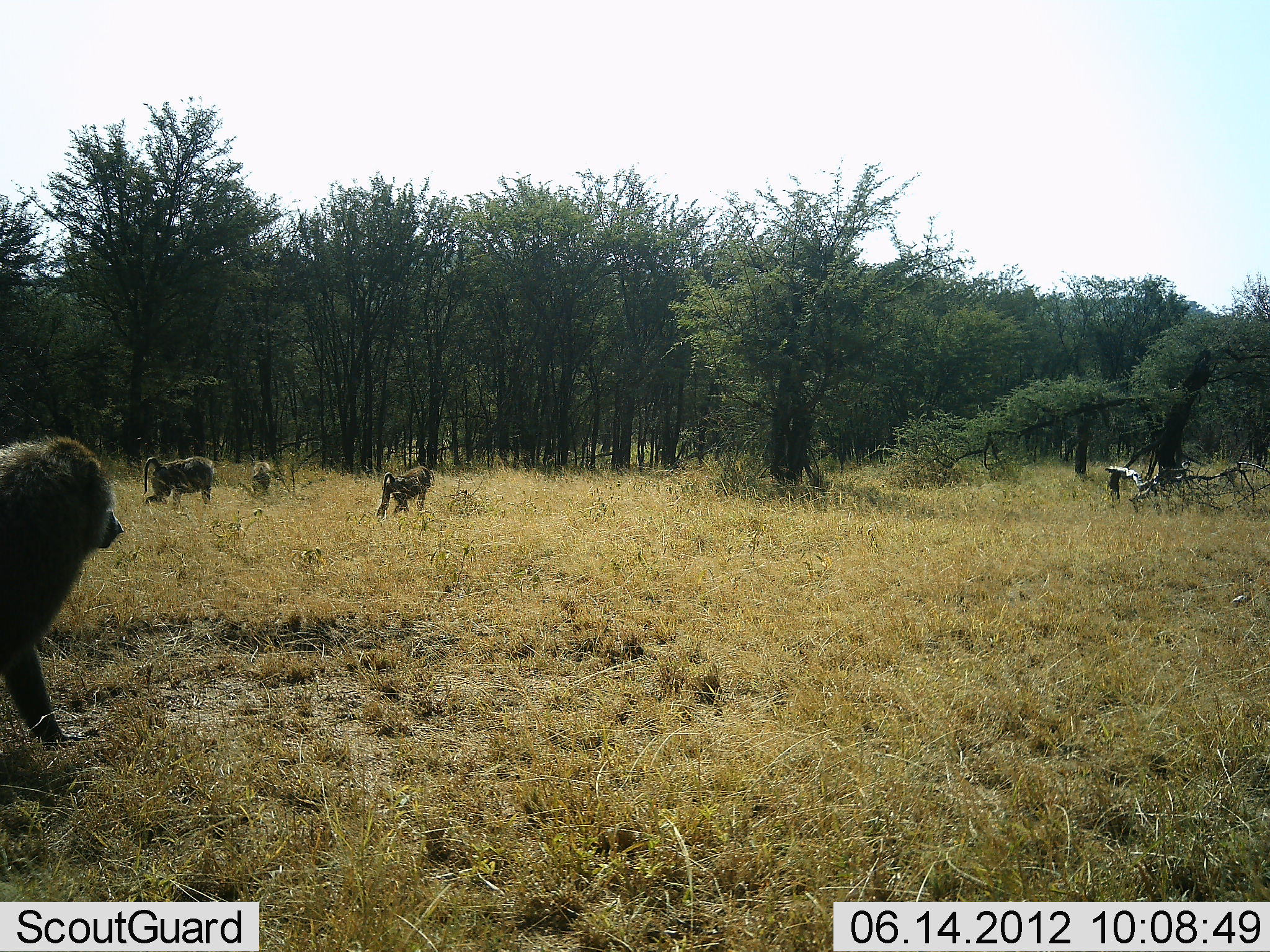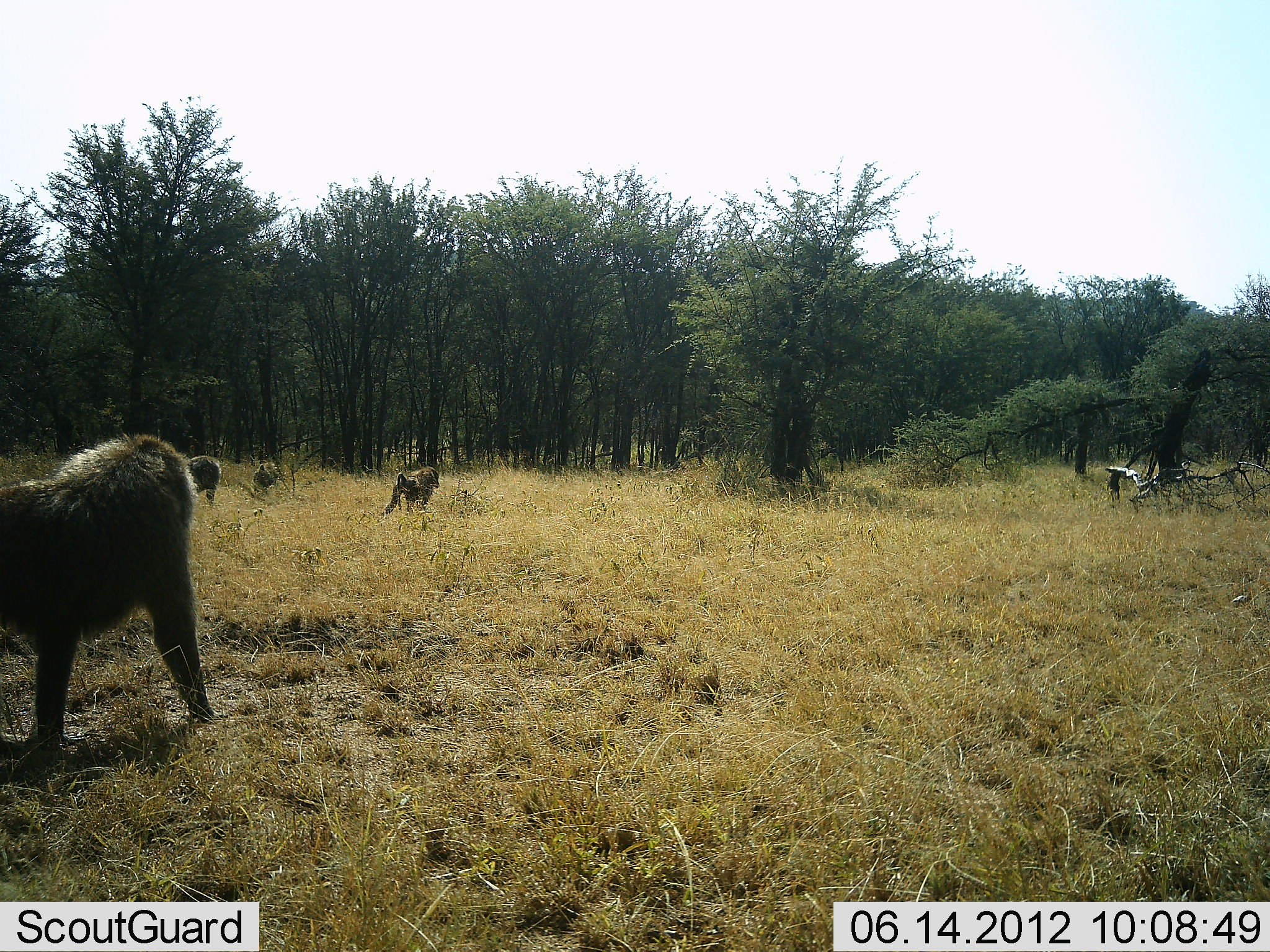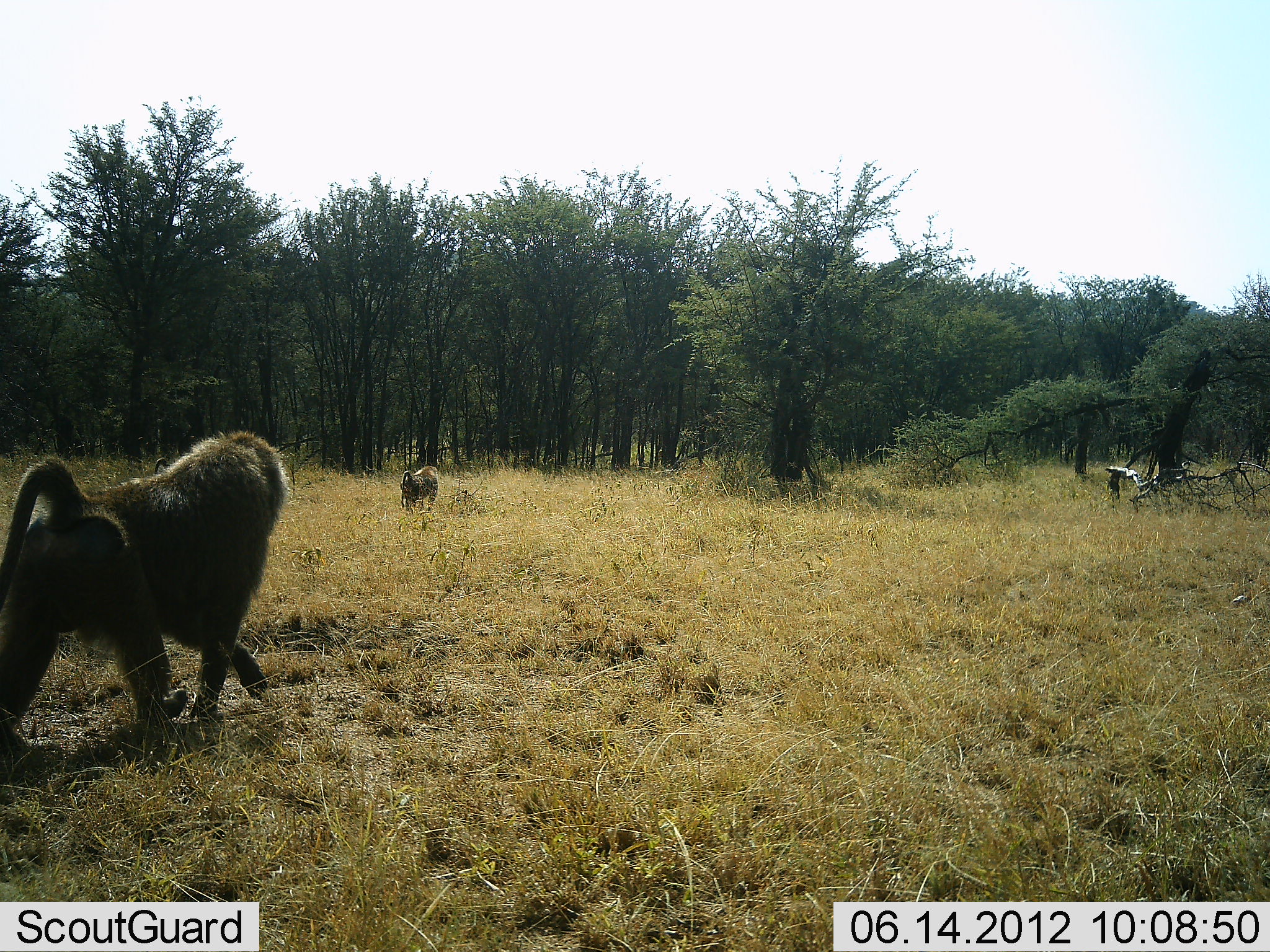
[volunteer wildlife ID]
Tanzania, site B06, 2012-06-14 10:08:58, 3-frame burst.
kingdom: Animalia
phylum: Chordata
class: Mammalia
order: Primates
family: Cercopithecidae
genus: Papio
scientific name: Papio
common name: baboon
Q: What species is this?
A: Baboon (Papio).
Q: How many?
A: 4.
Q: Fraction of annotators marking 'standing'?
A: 0%.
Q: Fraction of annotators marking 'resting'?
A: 0%.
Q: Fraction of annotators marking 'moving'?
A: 100%.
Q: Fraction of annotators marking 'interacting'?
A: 0%.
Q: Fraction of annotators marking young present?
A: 0%.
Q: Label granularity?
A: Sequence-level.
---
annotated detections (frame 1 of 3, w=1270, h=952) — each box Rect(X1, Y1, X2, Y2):
animal: Rect(0, 430, 125, 752); Rect(142, 456, 216, 509); Rect(375, 465, 435, 524); Rect(250, 461, 273, 498)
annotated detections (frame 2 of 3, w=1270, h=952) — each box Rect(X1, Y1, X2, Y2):
animal: Rect(0, 430, 222, 791); Rect(379, 465, 441, 518); Rect(182, 455, 223, 505); Rect(250, 461, 284, 499)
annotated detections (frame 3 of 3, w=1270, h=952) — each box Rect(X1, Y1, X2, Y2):
animal: Rect(0, 426, 291, 773); Rect(400, 465, 441, 513)